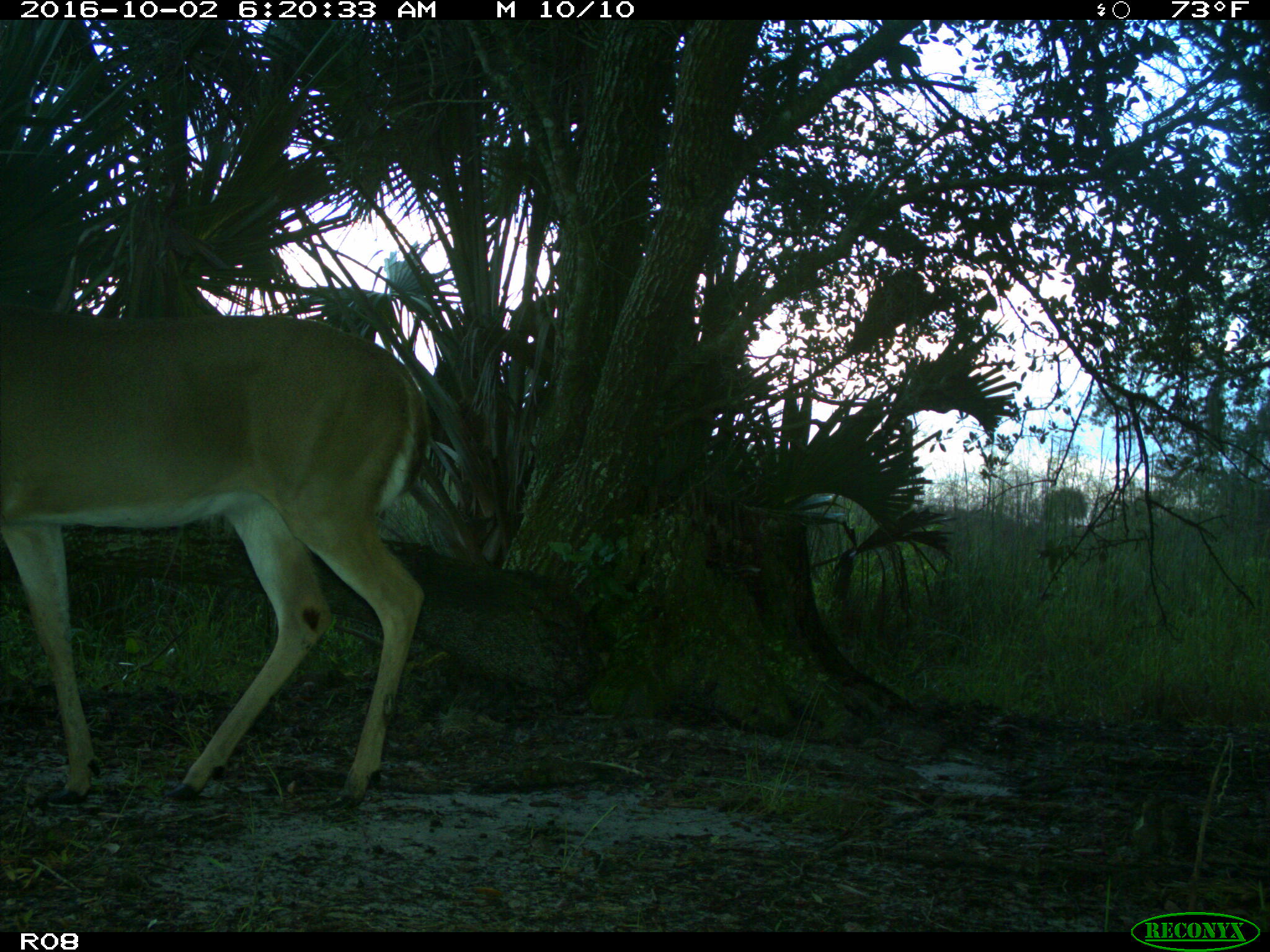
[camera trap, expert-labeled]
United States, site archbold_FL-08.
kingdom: Animalia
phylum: Chordata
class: Mammalia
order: Artiodactyla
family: Cervidae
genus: Odocoileus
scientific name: Odocoileus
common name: deer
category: unidentified deer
Unidentified deer (deer) (Odocoileus).